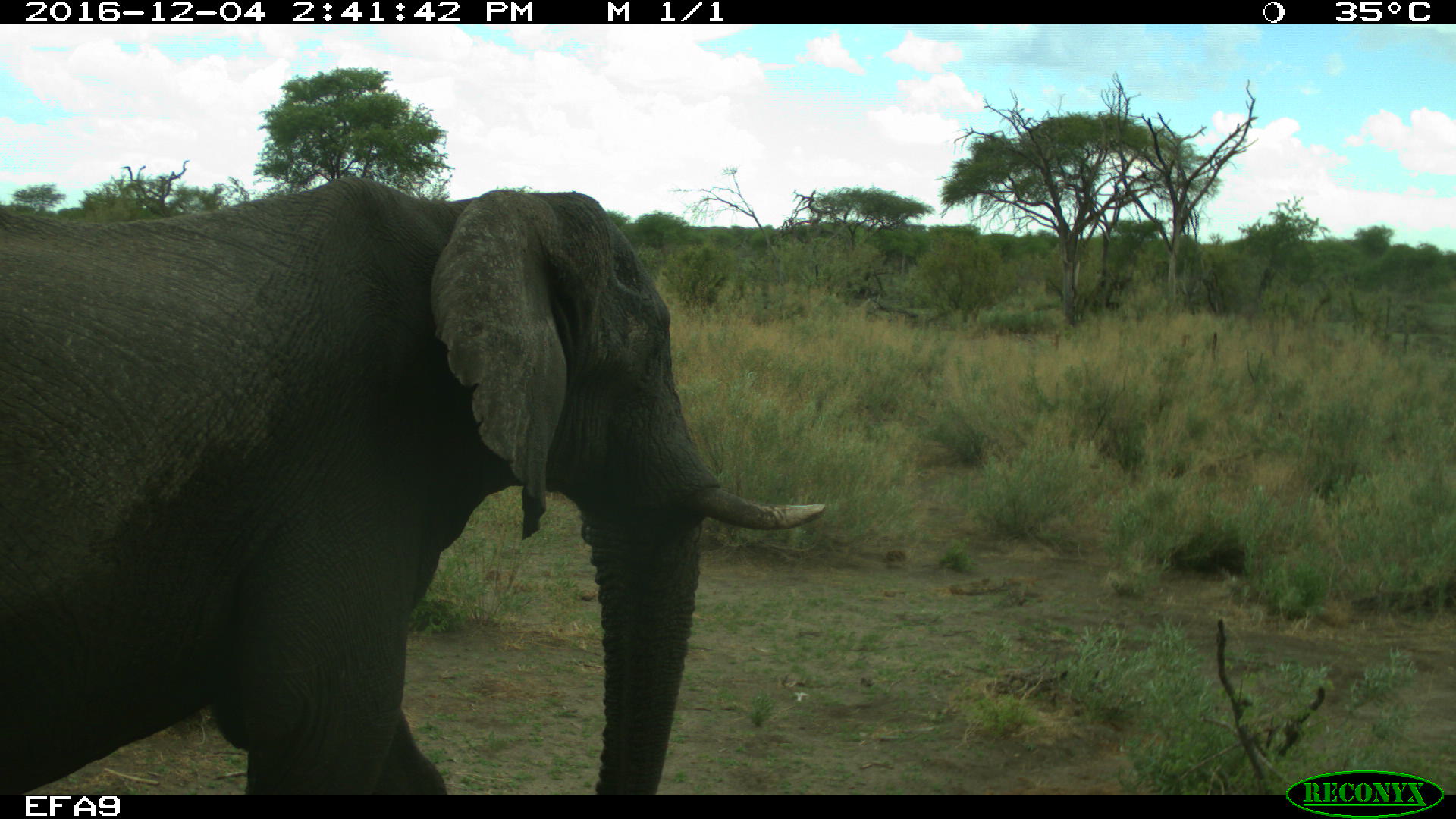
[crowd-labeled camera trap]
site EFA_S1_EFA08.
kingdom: Animalia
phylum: Chordata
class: Mammalia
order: Proboscidea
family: Elephantidae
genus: Loxodonta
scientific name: Loxodonta africana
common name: african bush elephant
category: elephant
Elephant (african bush elephant) (Loxodonta africana), count 1. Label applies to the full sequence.